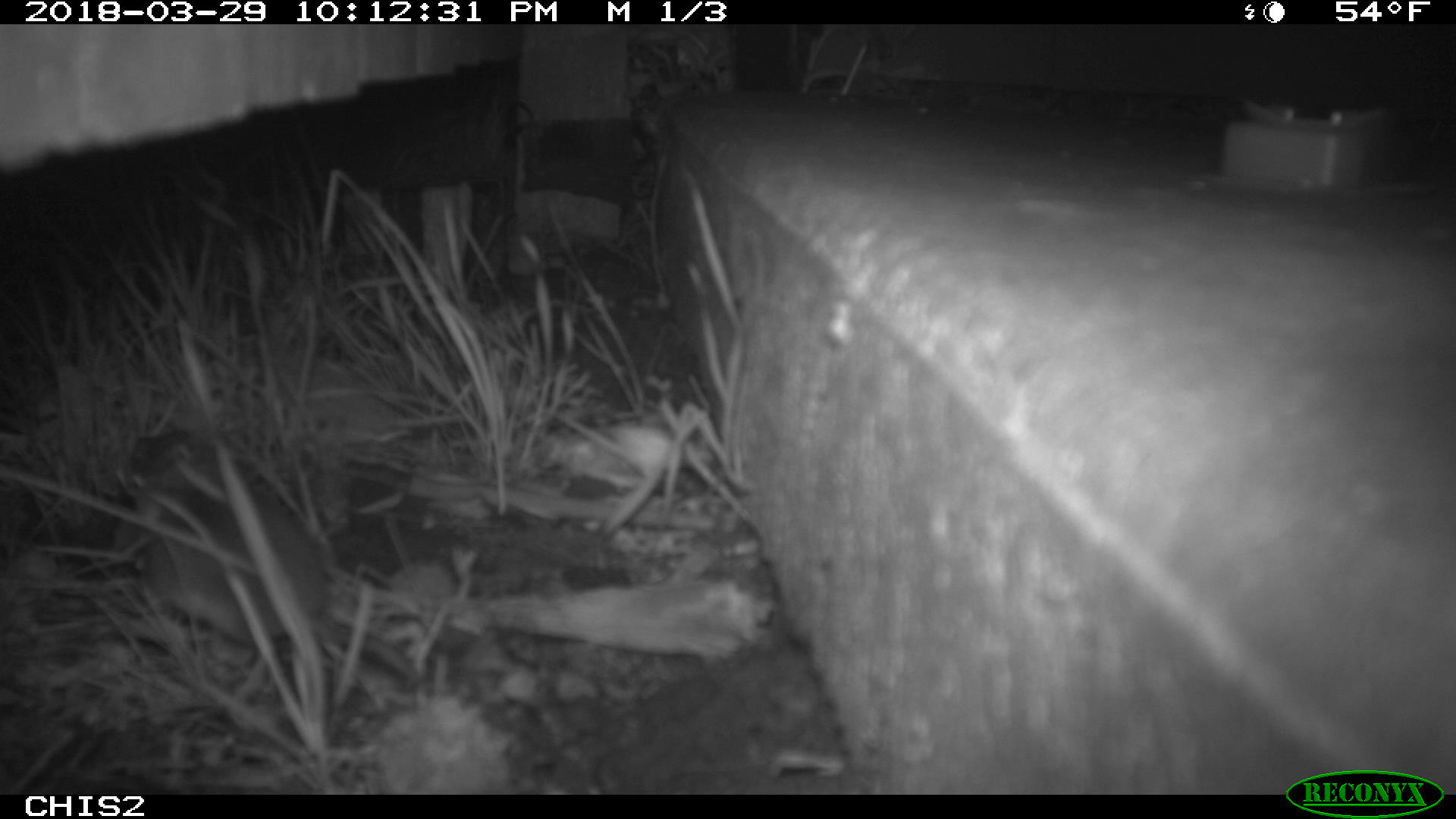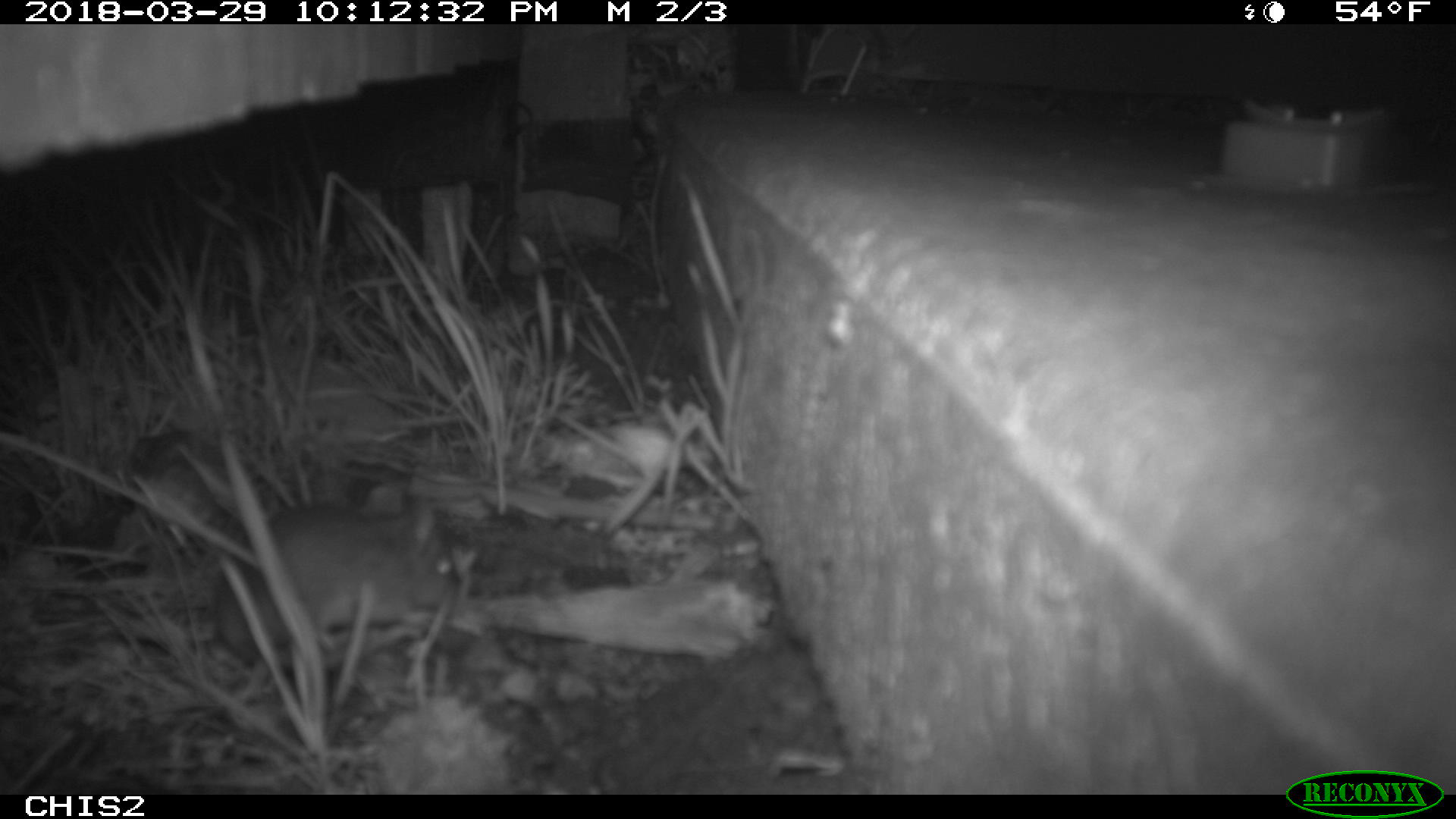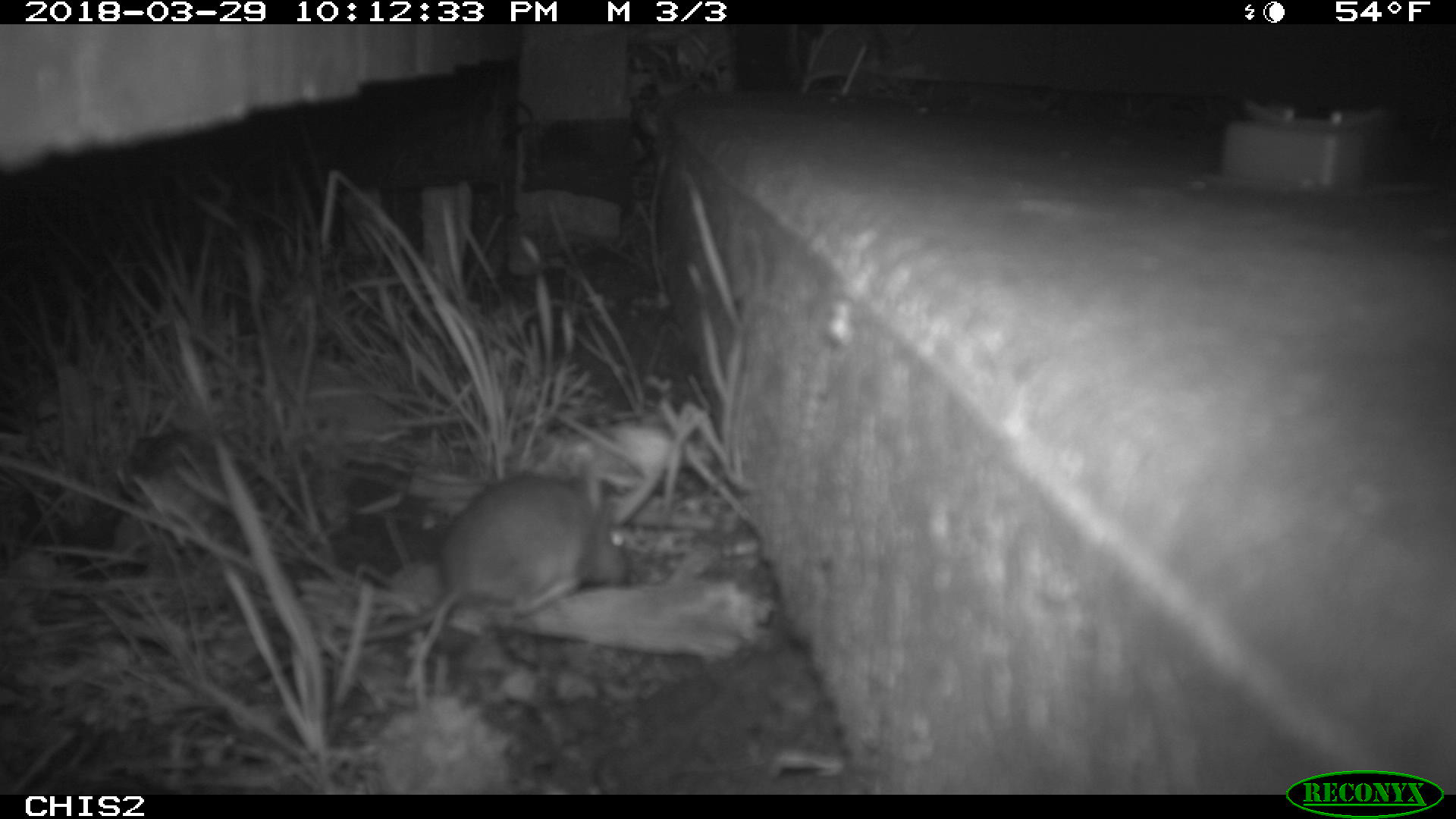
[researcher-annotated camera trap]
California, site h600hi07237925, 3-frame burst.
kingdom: Animalia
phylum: Chordata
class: Mammalia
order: Rodentia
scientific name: Rodentia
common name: rodent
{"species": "rodent (Rodentia)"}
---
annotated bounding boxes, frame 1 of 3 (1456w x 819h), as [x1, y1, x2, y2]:
rodent: [128, 433, 422, 689]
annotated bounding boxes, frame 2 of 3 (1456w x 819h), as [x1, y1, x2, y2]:
rodent: [216, 485, 458, 661]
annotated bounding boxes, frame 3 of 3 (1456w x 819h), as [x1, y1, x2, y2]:
rodent: [402, 462, 627, 689]